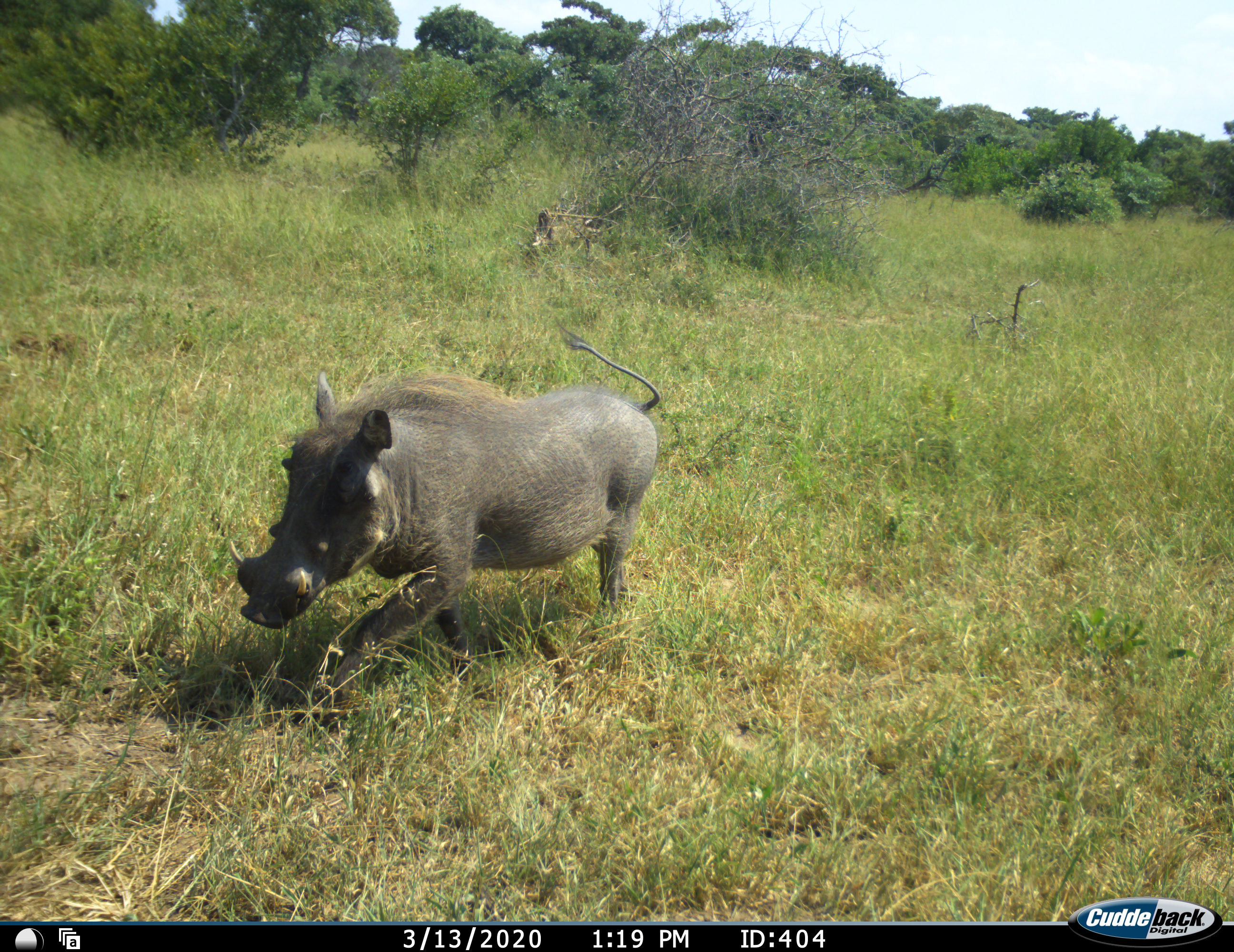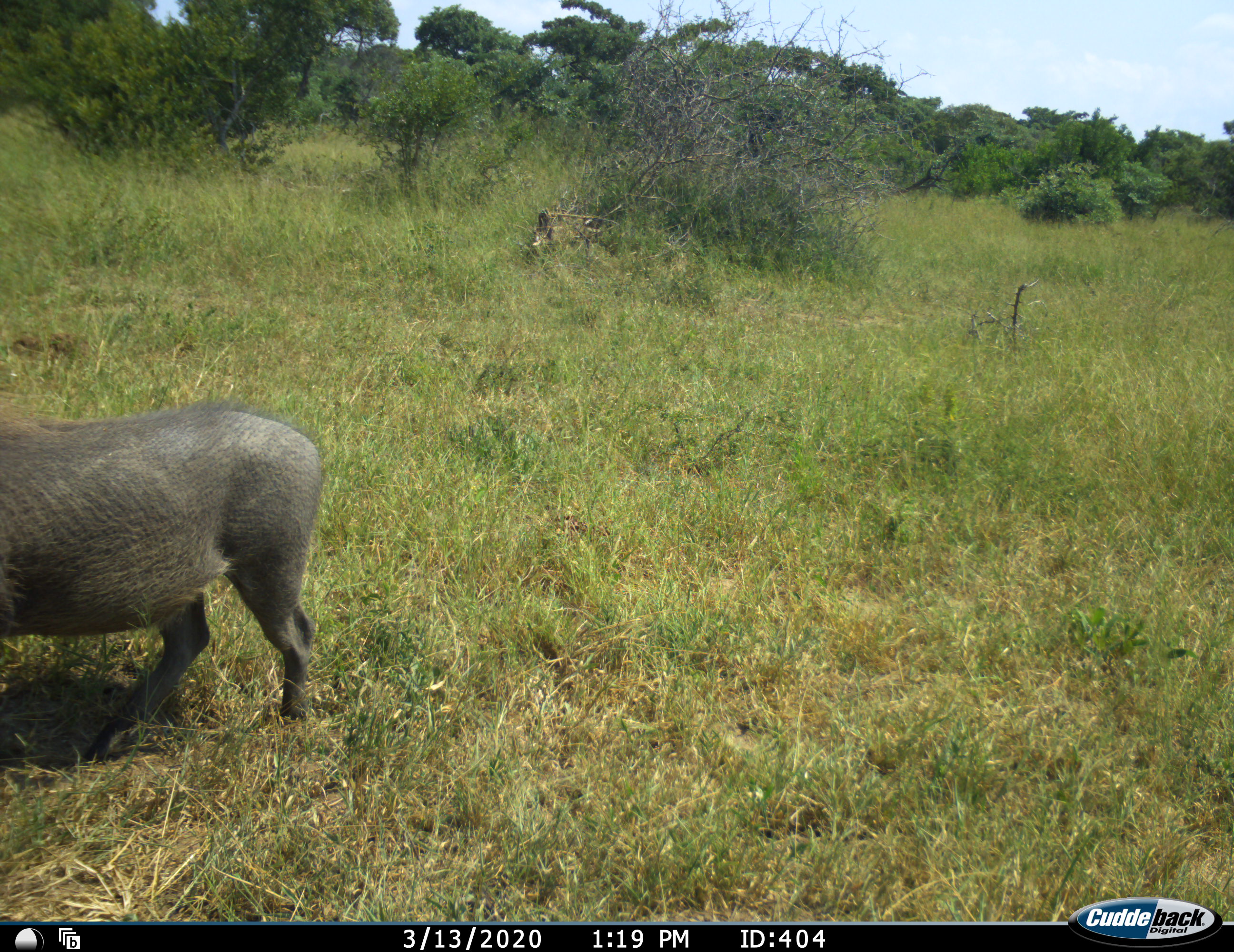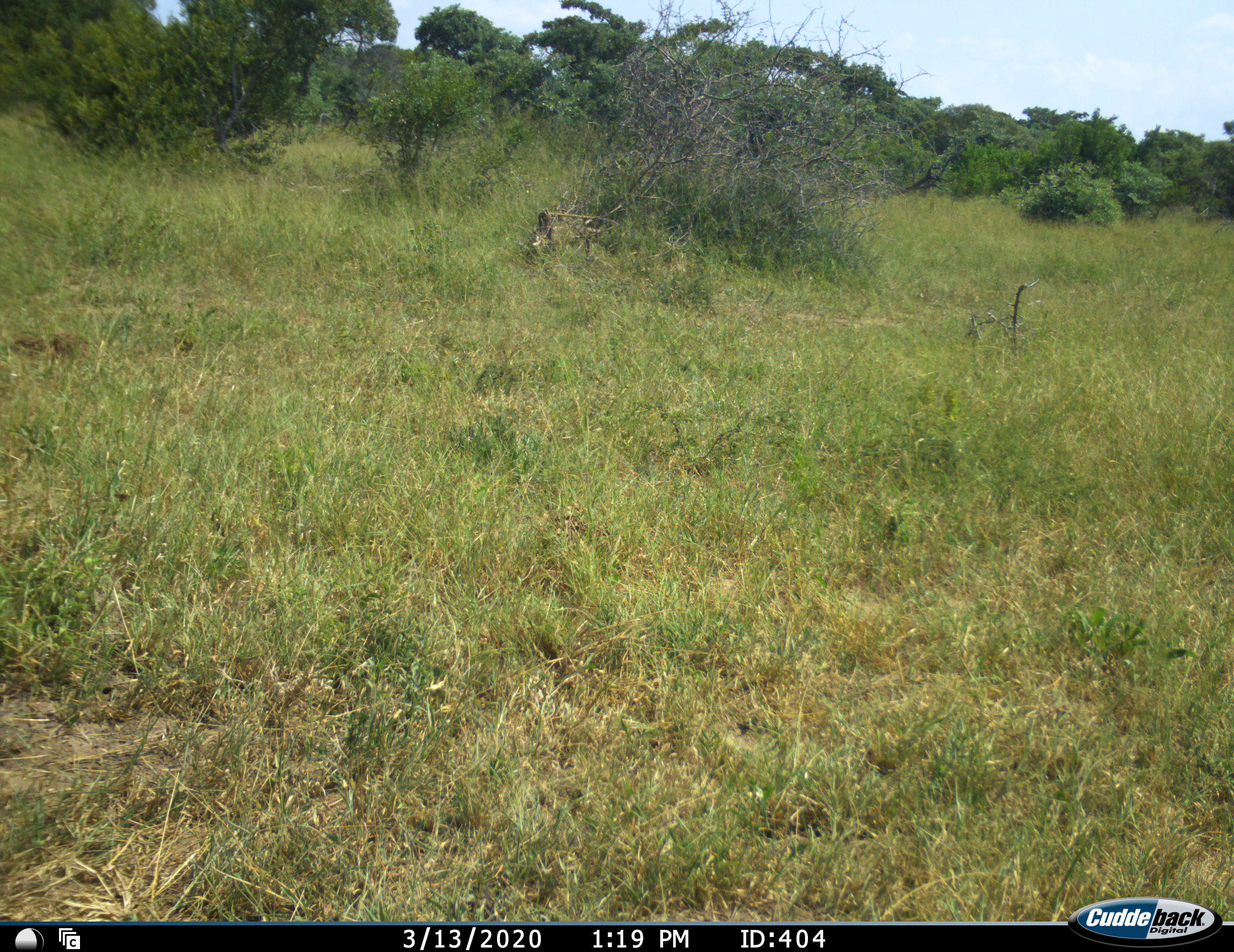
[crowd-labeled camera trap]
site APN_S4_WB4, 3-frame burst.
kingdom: Animalia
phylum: Chordata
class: Mammalia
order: Artiodactyla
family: Suidae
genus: Phacochoerus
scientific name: Phacochoerus africanus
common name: warthog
Warthog (Phacochoerus africanus), count 1. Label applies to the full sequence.